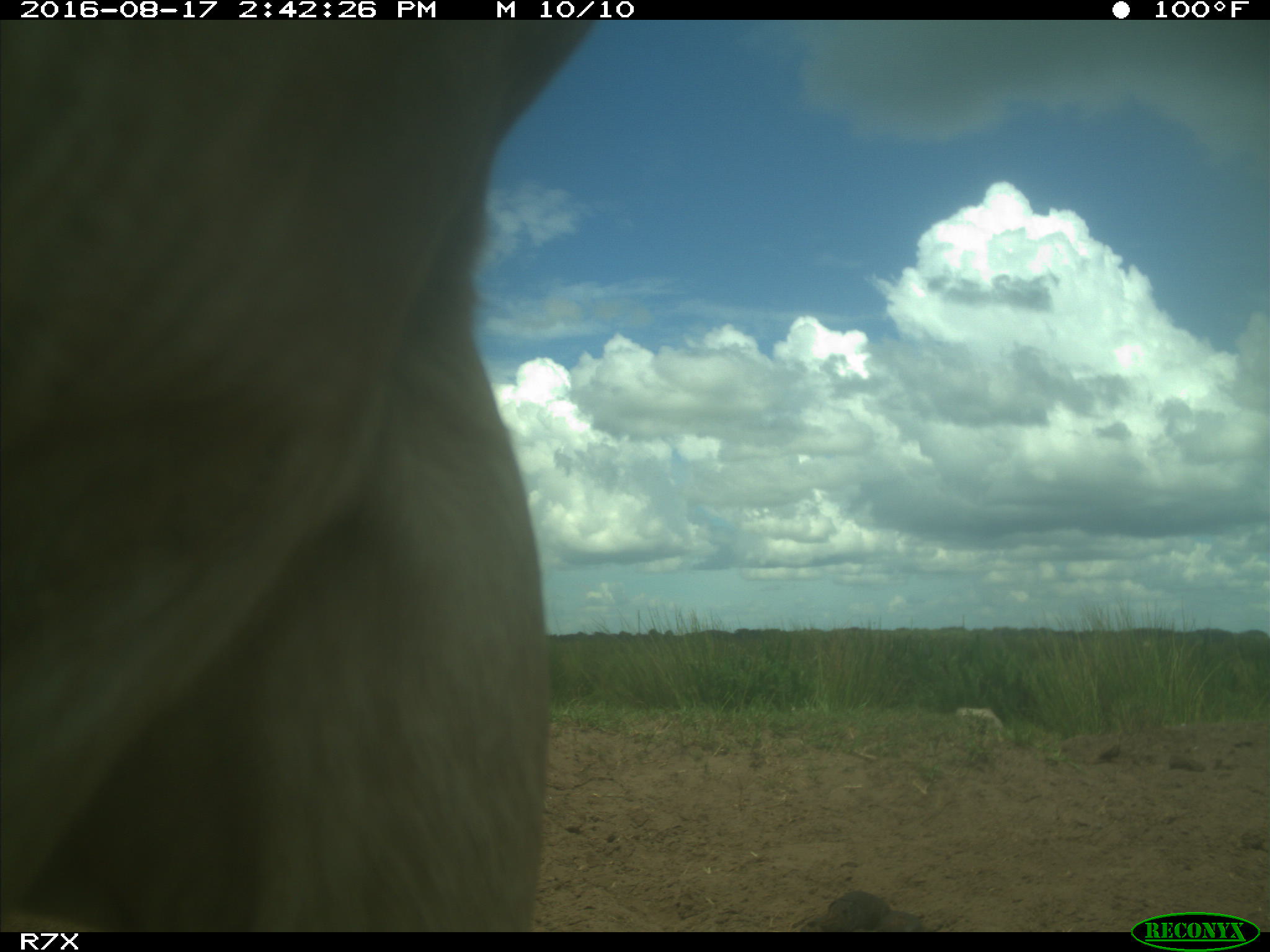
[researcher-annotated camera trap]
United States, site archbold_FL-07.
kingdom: Animalia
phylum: Chordata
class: Mammalia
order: Artiodactyla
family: Bovidae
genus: Bos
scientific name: Bos taurus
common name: domestic cow